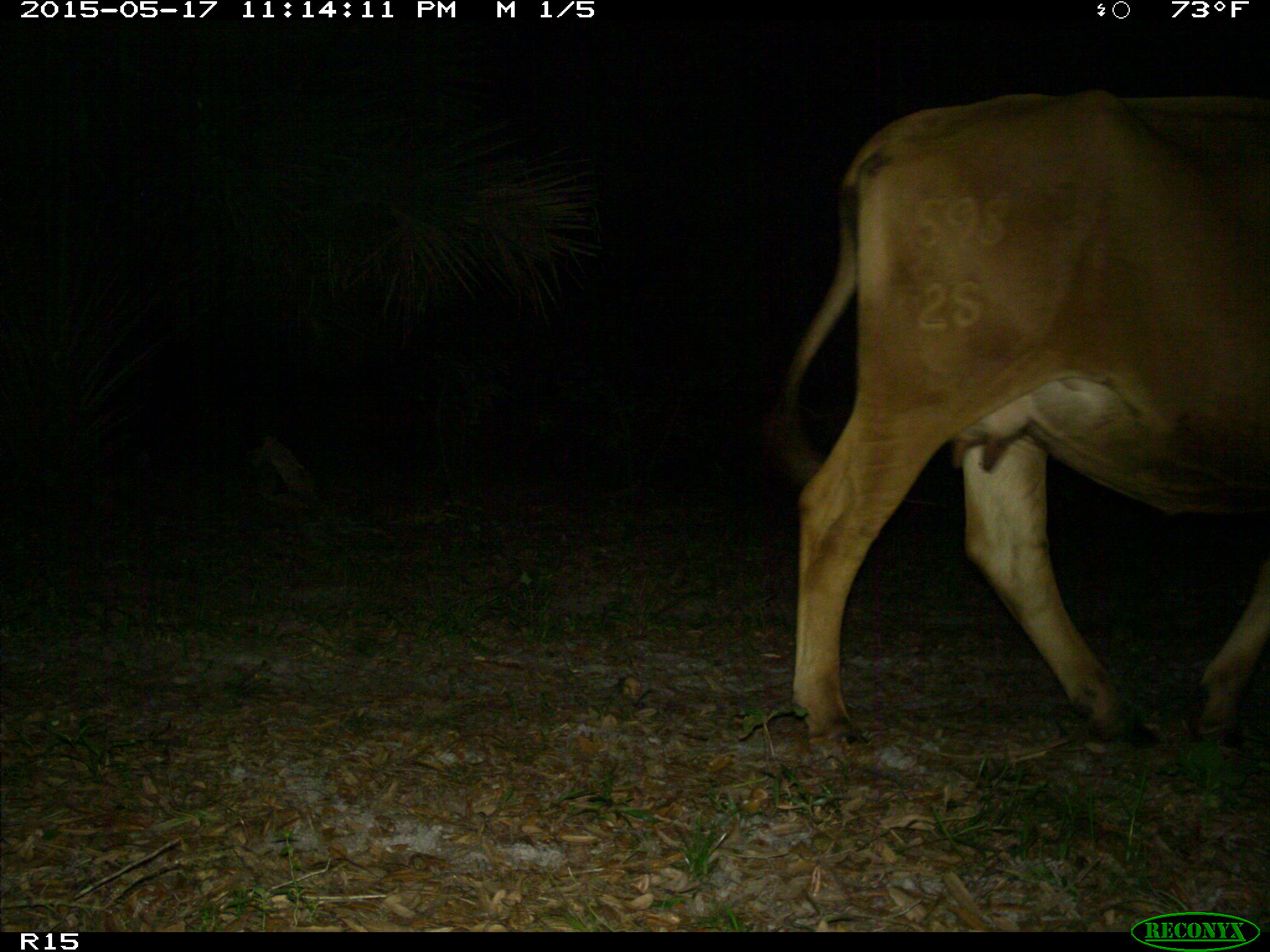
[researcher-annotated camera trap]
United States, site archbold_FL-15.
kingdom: Animalia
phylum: Chordata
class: Mammalia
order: Artiodactyla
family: Bovidae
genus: Bos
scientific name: Bos taurus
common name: domestic cow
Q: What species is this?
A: Bos taurus (domestic cow).